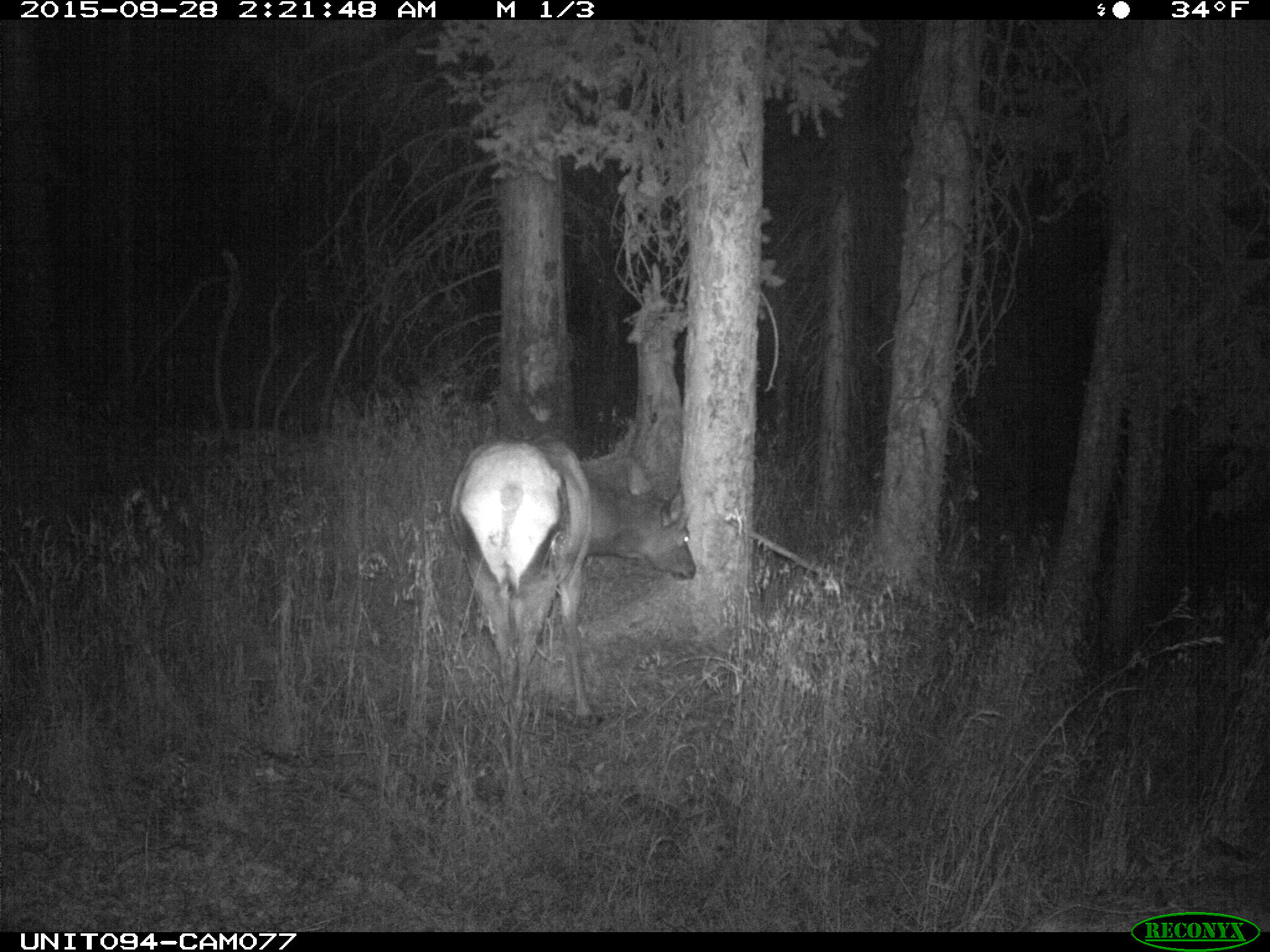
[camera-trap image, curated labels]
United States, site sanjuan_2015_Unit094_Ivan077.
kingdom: Animalia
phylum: Chordata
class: Mammalia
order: Artiodactyla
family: Cervidae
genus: Cervus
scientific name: Cervus elaphus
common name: red deer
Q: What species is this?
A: Cervus elaphus (red deer).